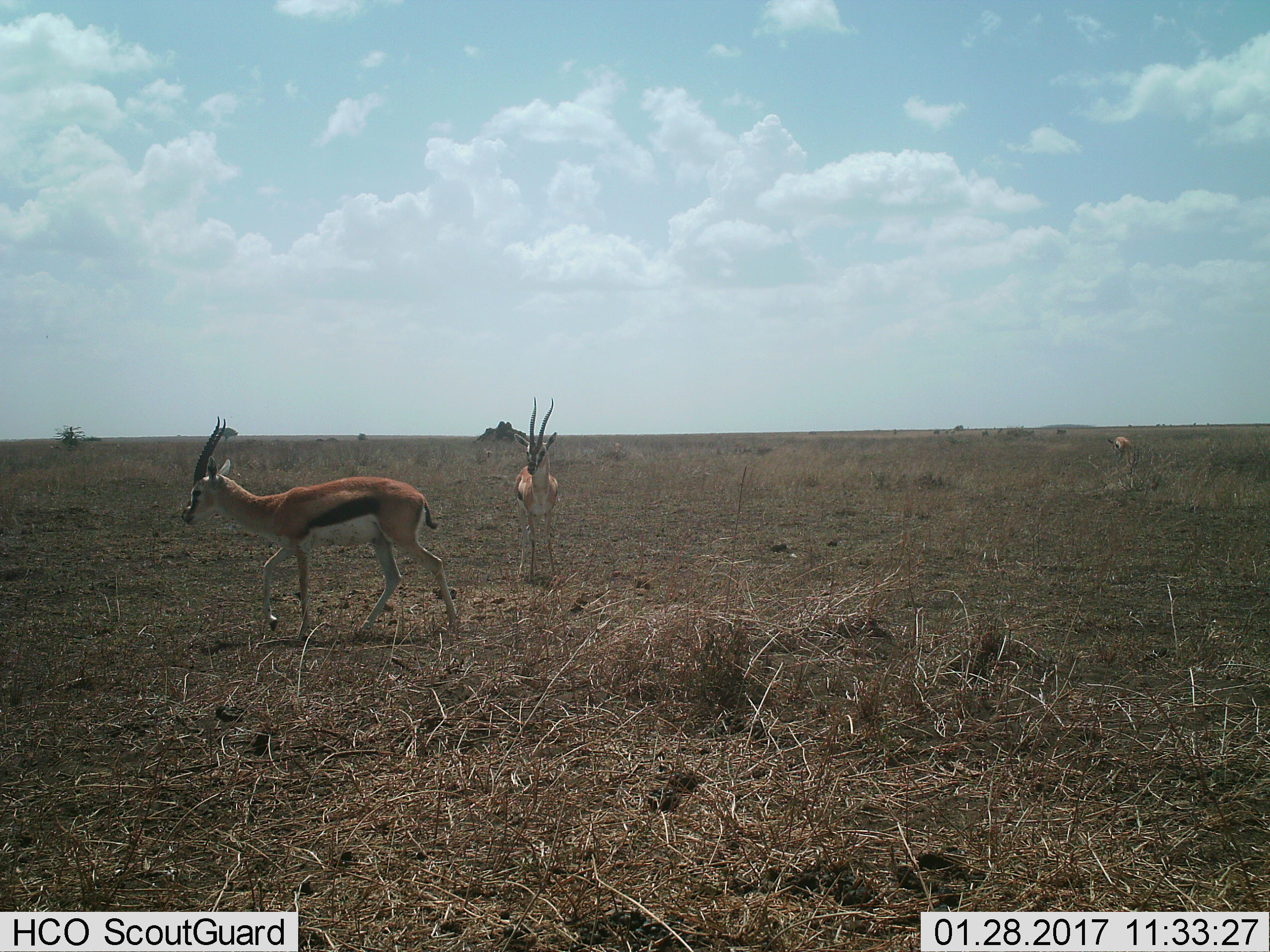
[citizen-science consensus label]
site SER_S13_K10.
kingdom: Animalia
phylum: Chordata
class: Mammalia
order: Artiodactyla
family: Bovidae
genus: Eudorcas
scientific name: Eudorcas thomsonii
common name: thomson's gazelle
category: gazellethomsons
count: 3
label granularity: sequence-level